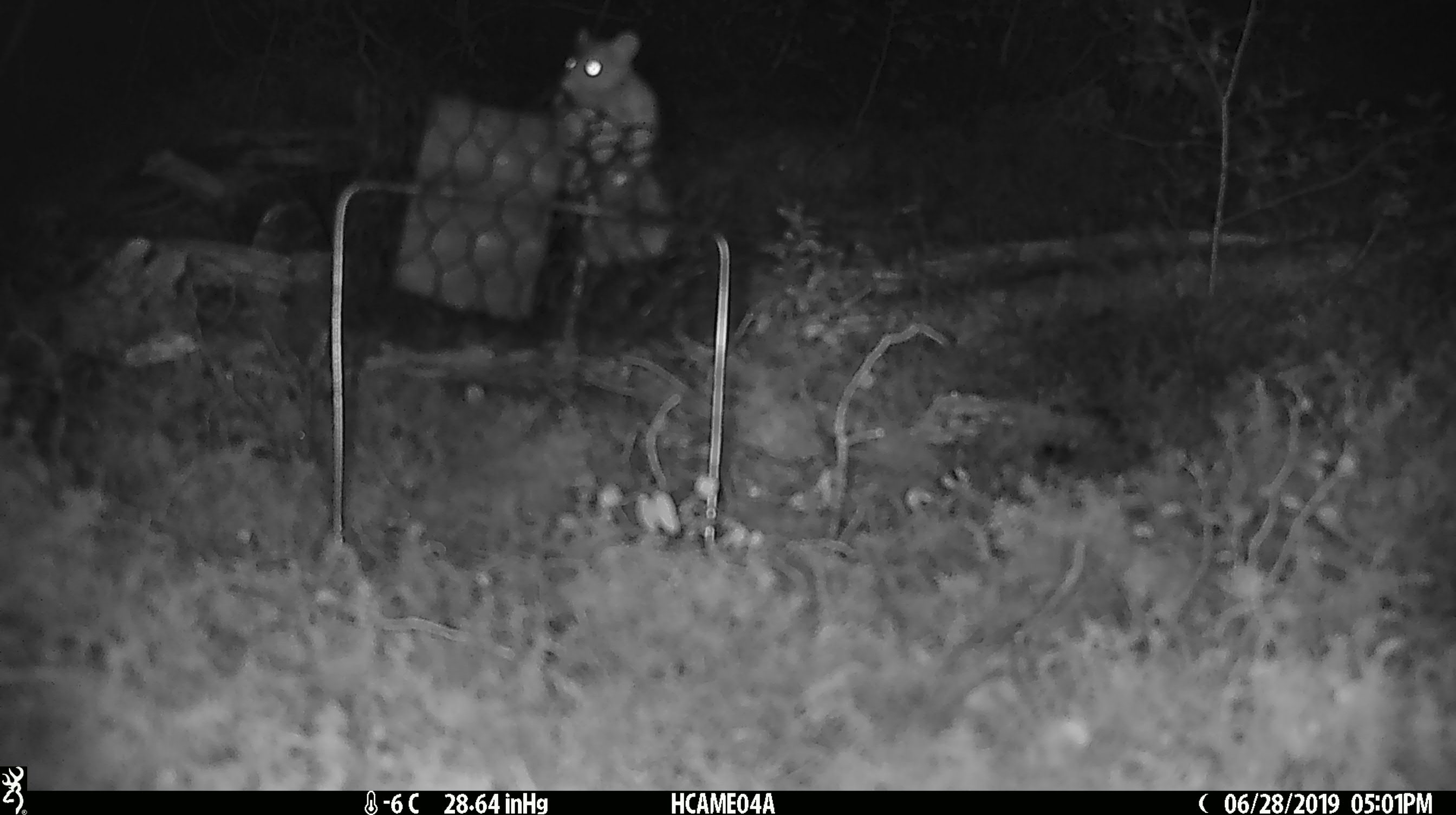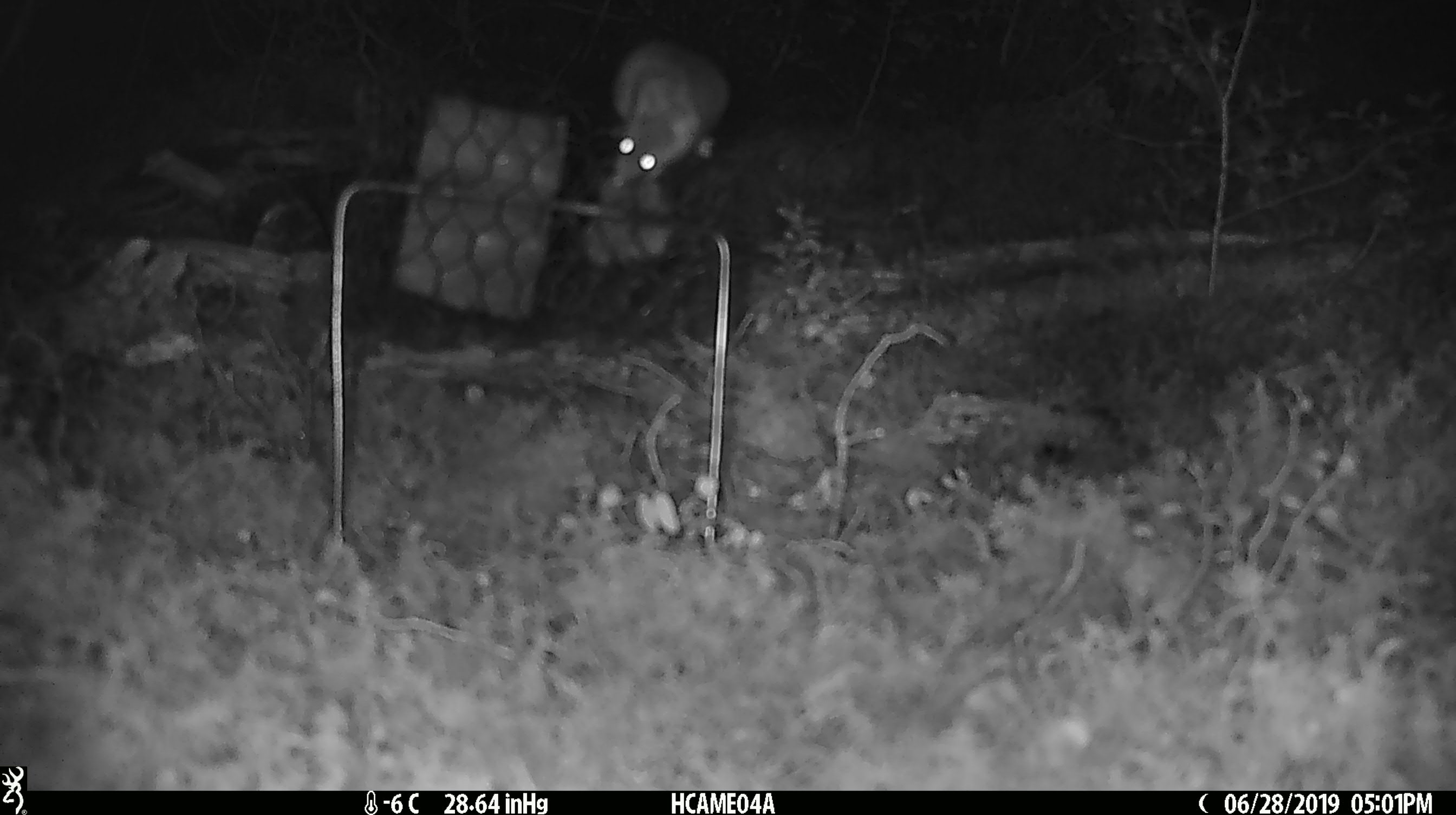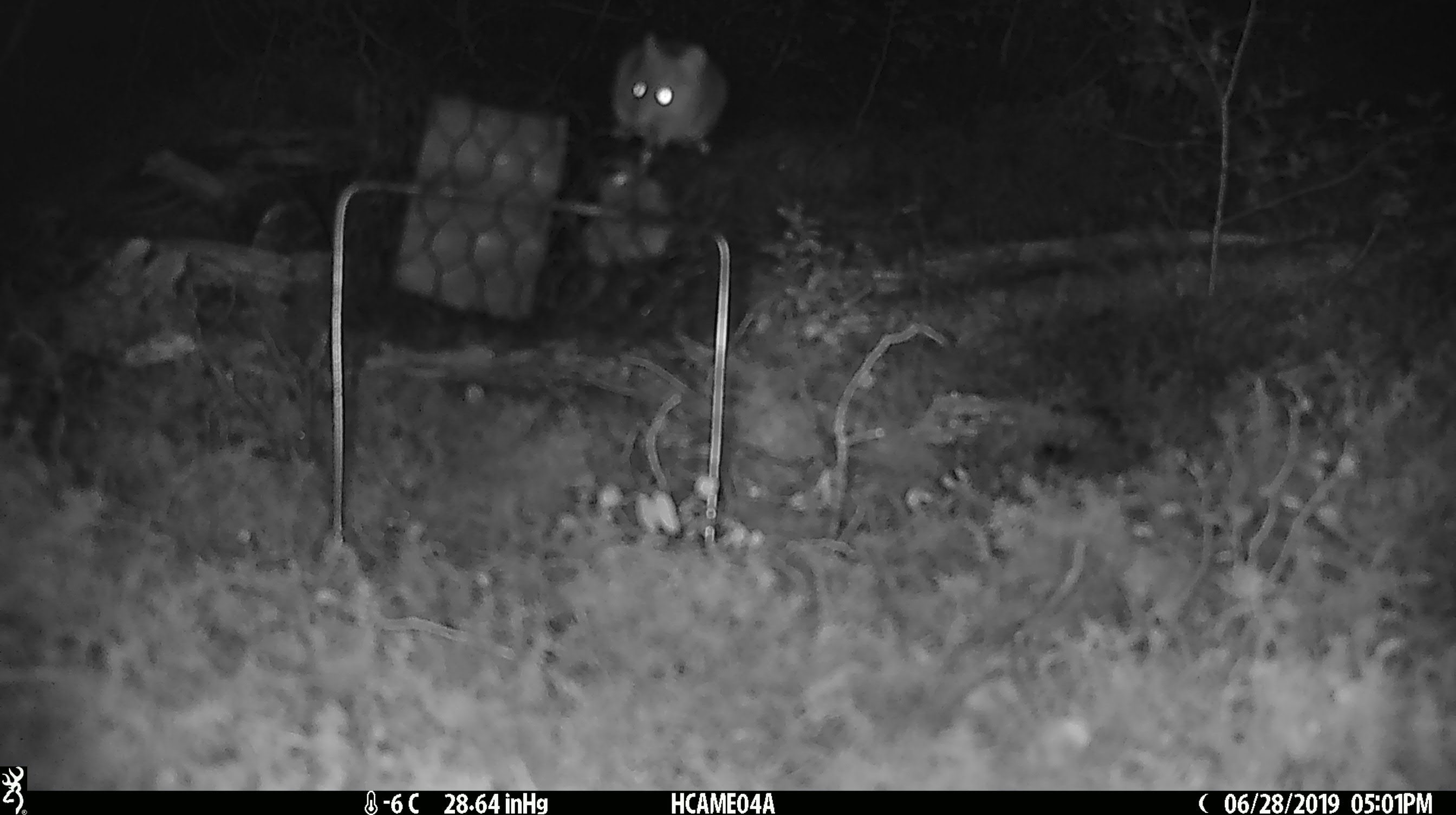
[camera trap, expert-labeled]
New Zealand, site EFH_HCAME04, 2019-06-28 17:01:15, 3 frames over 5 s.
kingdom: Animalia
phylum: Chordata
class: Mammalia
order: Rodentia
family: Muridae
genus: Mus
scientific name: Mus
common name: mouse